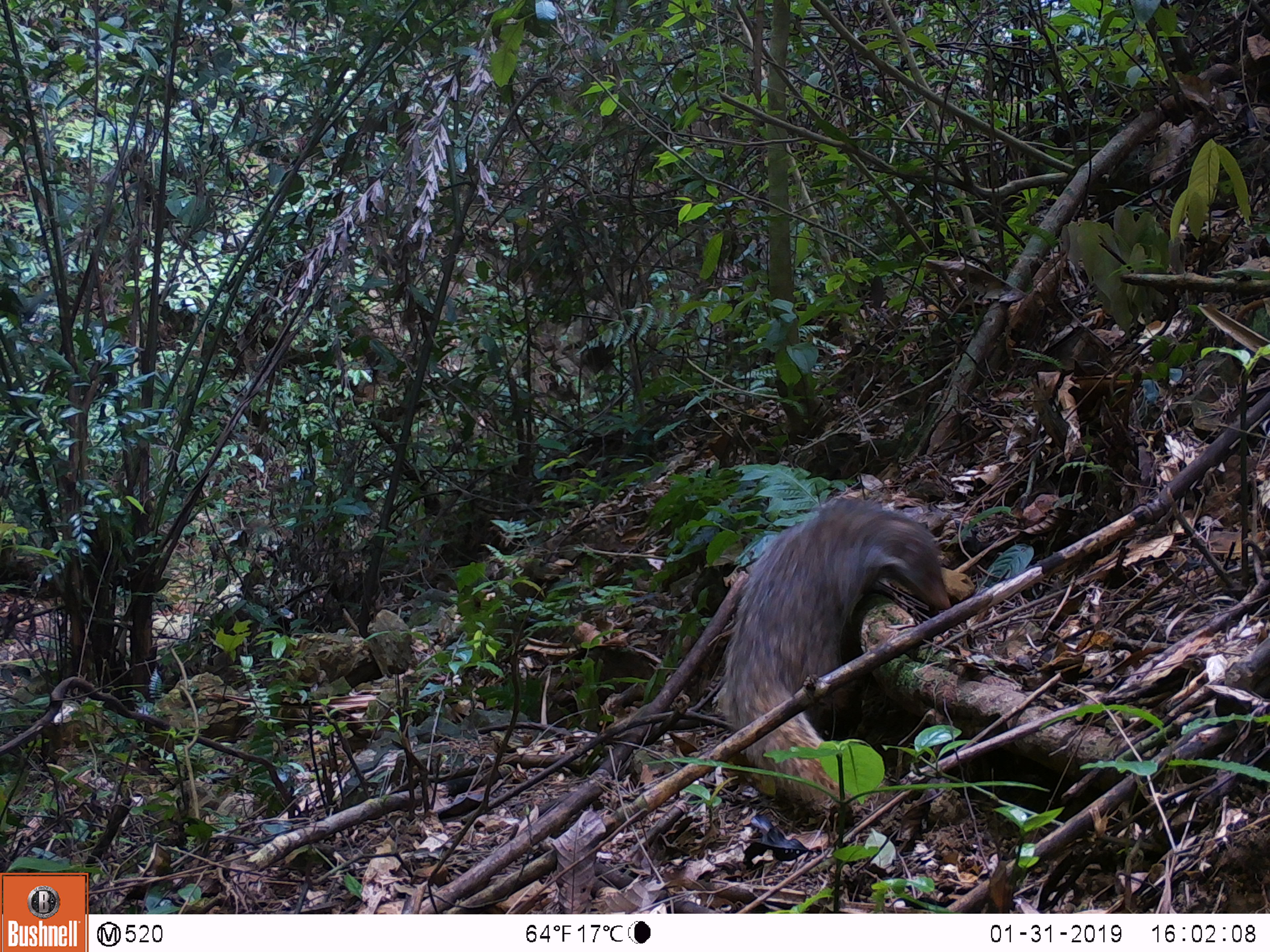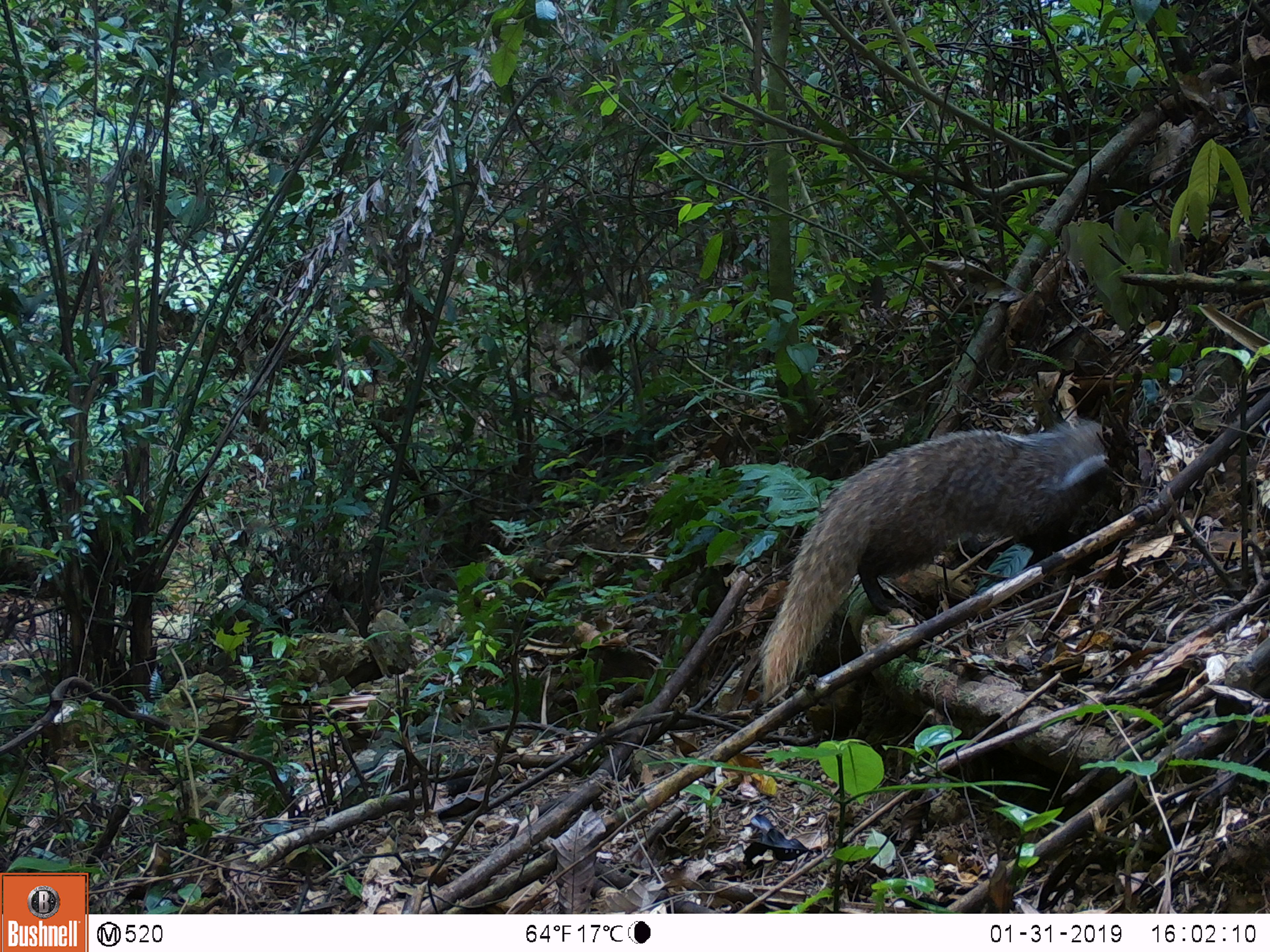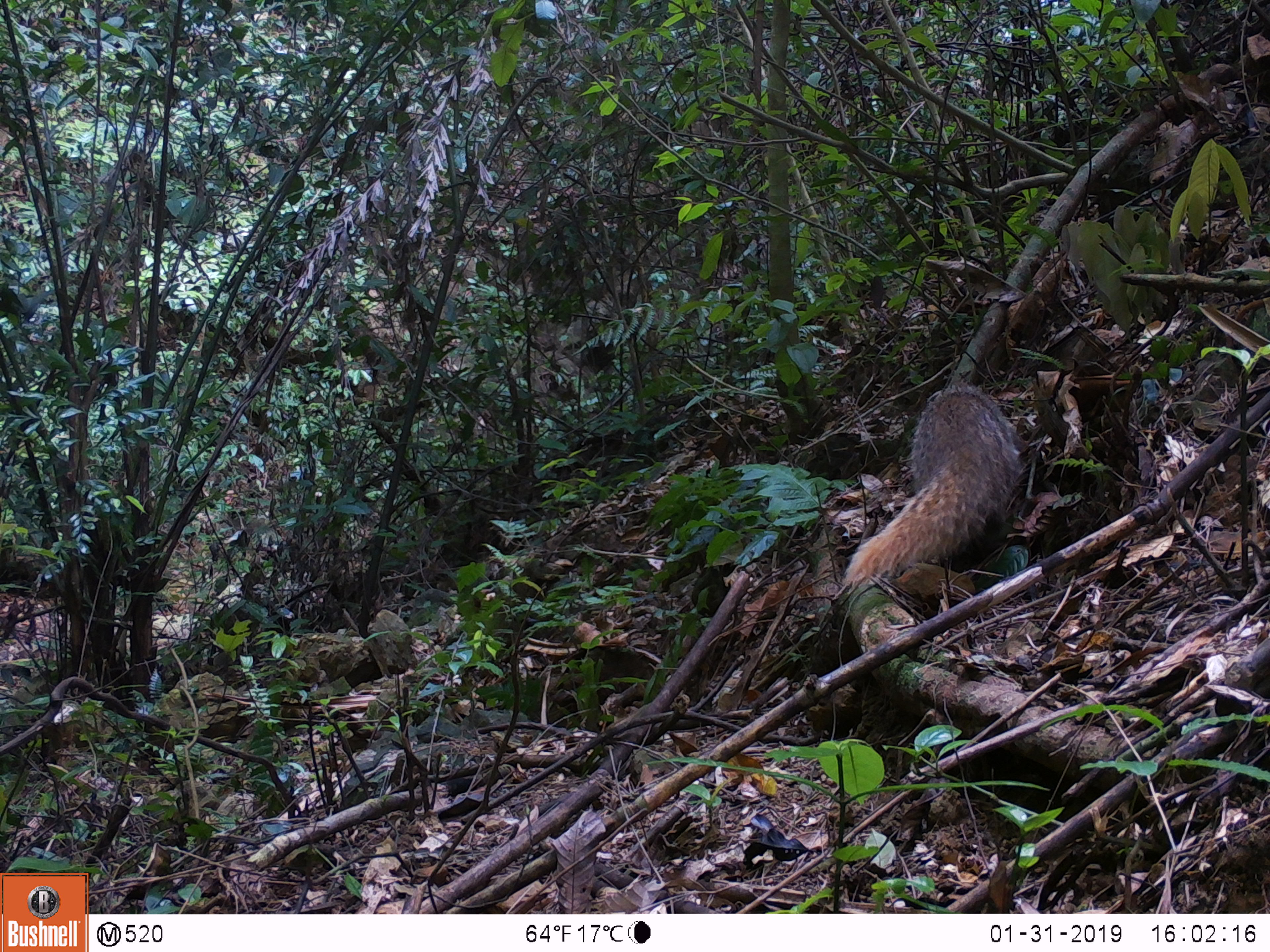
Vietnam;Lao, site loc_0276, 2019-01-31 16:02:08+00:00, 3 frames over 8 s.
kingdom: Animalia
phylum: Chordata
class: Mammalia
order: Carnivora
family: Herpestidae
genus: Urva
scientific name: Urva urva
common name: crab-eating mongoose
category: crab eating mongoose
Crab eating mongoose (crab-eating mongoose) (Urva urva). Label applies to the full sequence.